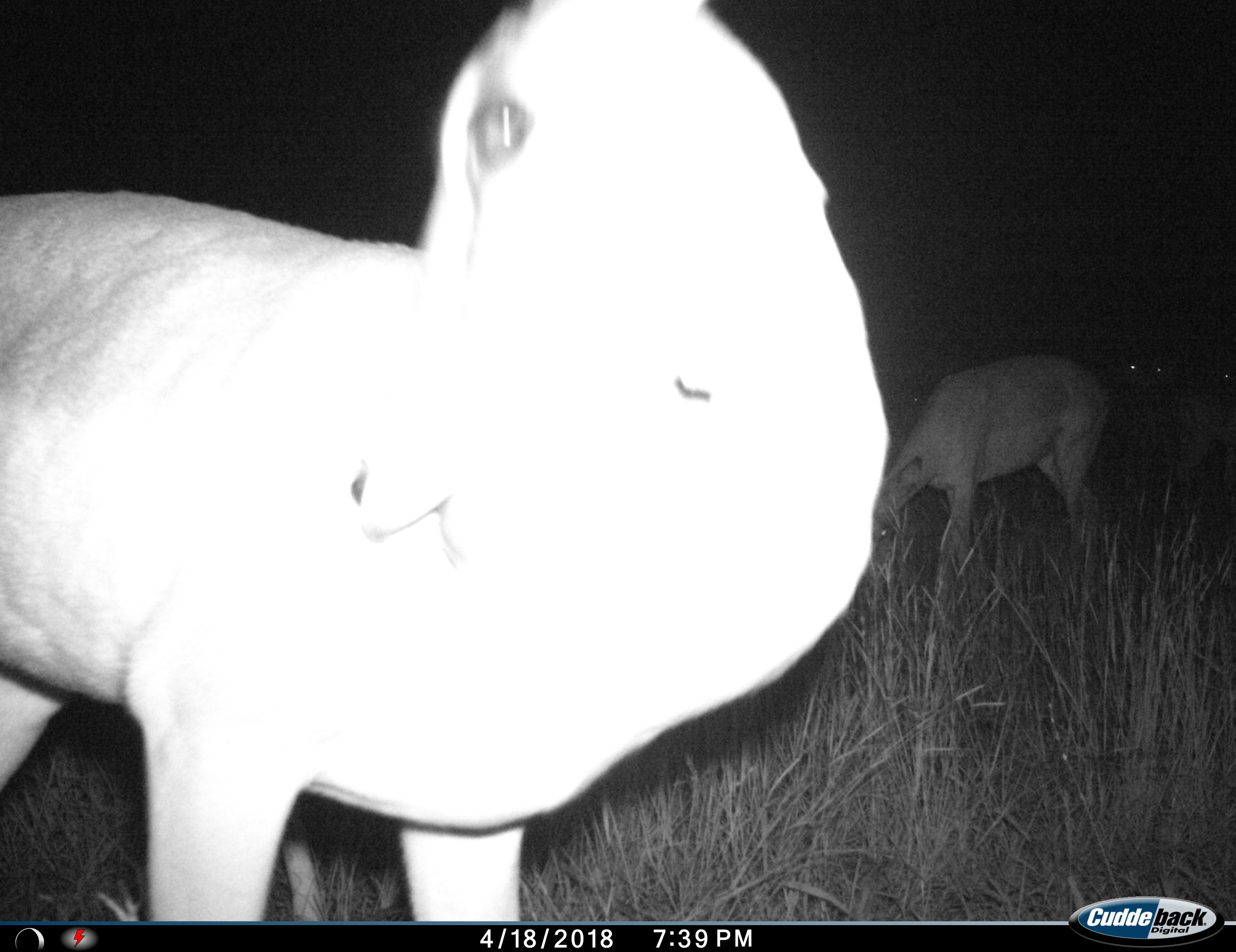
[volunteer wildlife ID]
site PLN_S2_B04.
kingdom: Animalia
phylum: Chordata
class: Mammalia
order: Artiodactyla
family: Bovidae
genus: Aepyceros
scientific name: Aepyceros melampus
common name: impala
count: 2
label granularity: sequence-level